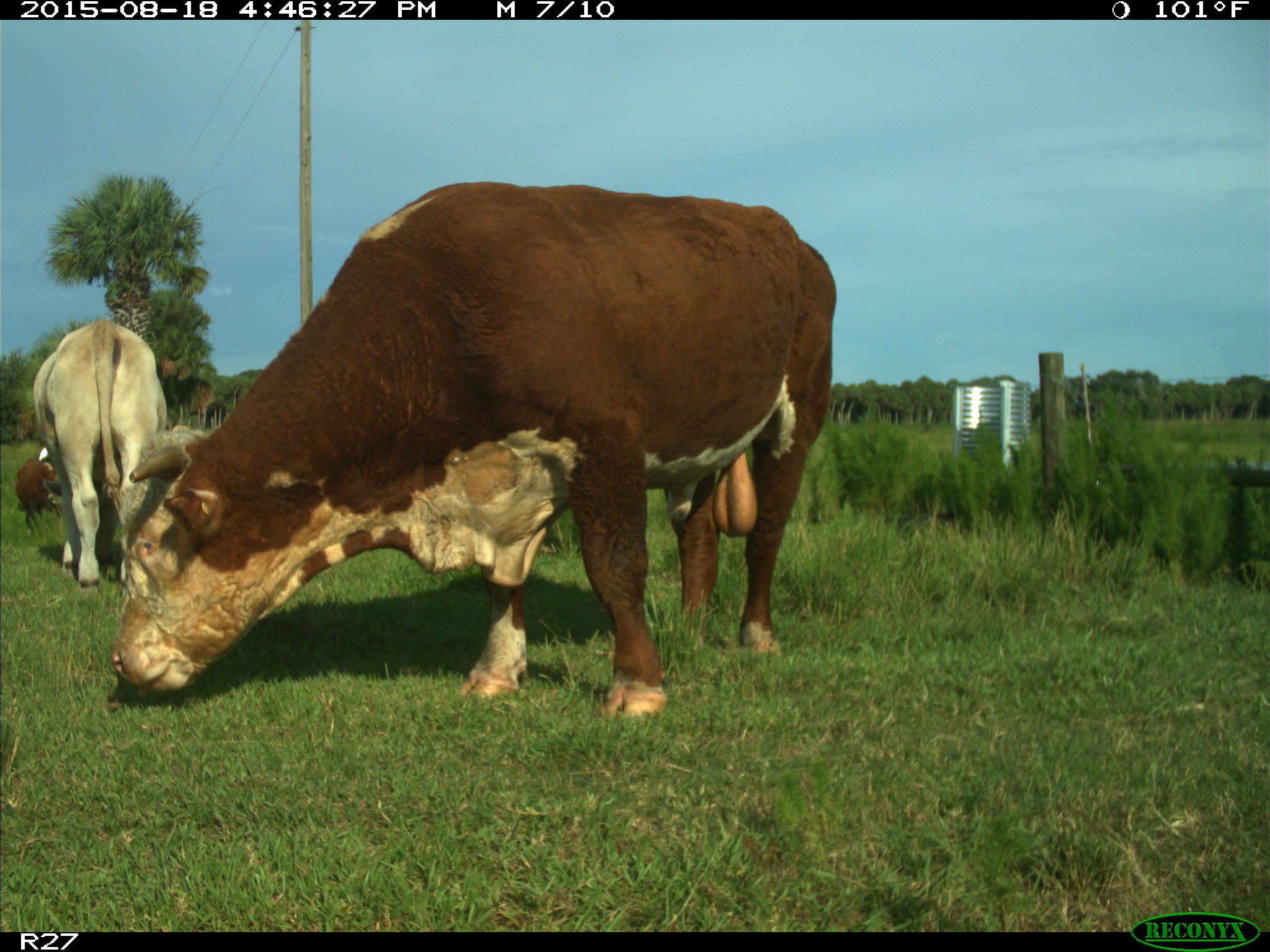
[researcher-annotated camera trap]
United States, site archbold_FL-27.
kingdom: Animalia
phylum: Chordata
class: Mammalia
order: Artiodactyla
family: Bovidae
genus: Bos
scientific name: Bos taurus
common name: domestic cow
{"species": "Bos taurus (domestic cow)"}